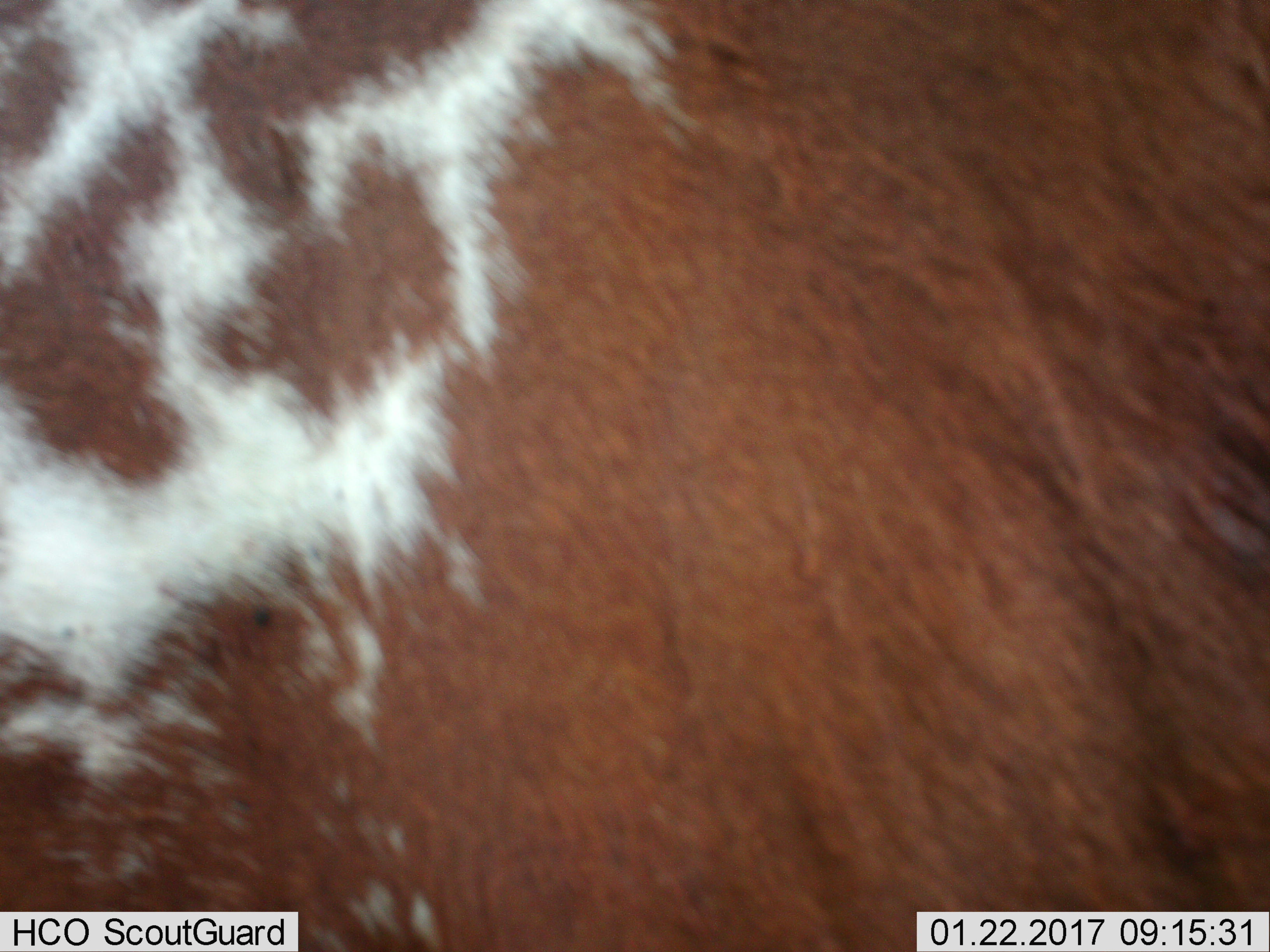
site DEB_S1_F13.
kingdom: Animalia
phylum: Chordata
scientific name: Vertebrata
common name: domestic animal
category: domesticanimal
Domesticanimal (domestic animal) (Vertebrata), count 1. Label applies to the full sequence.